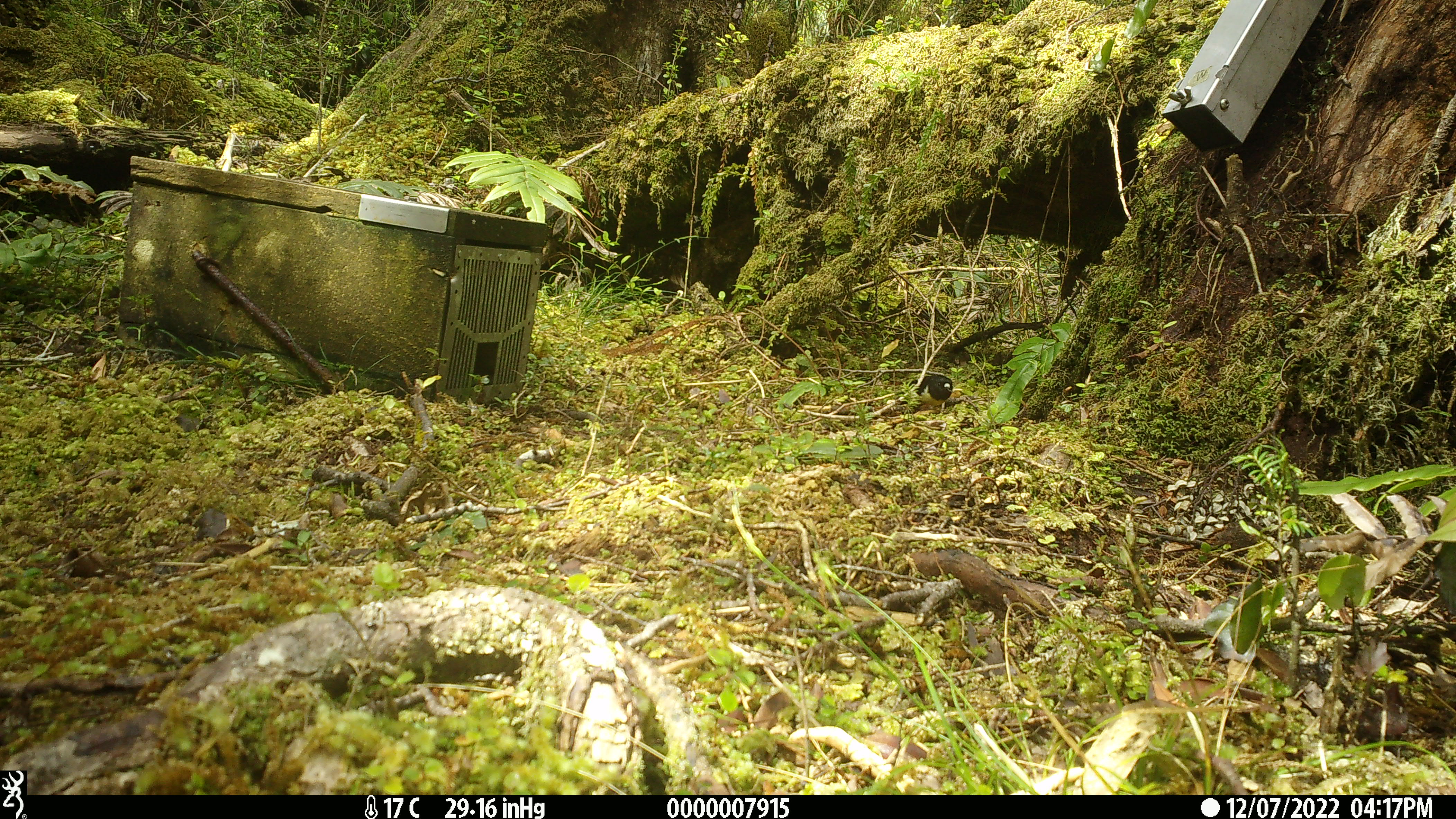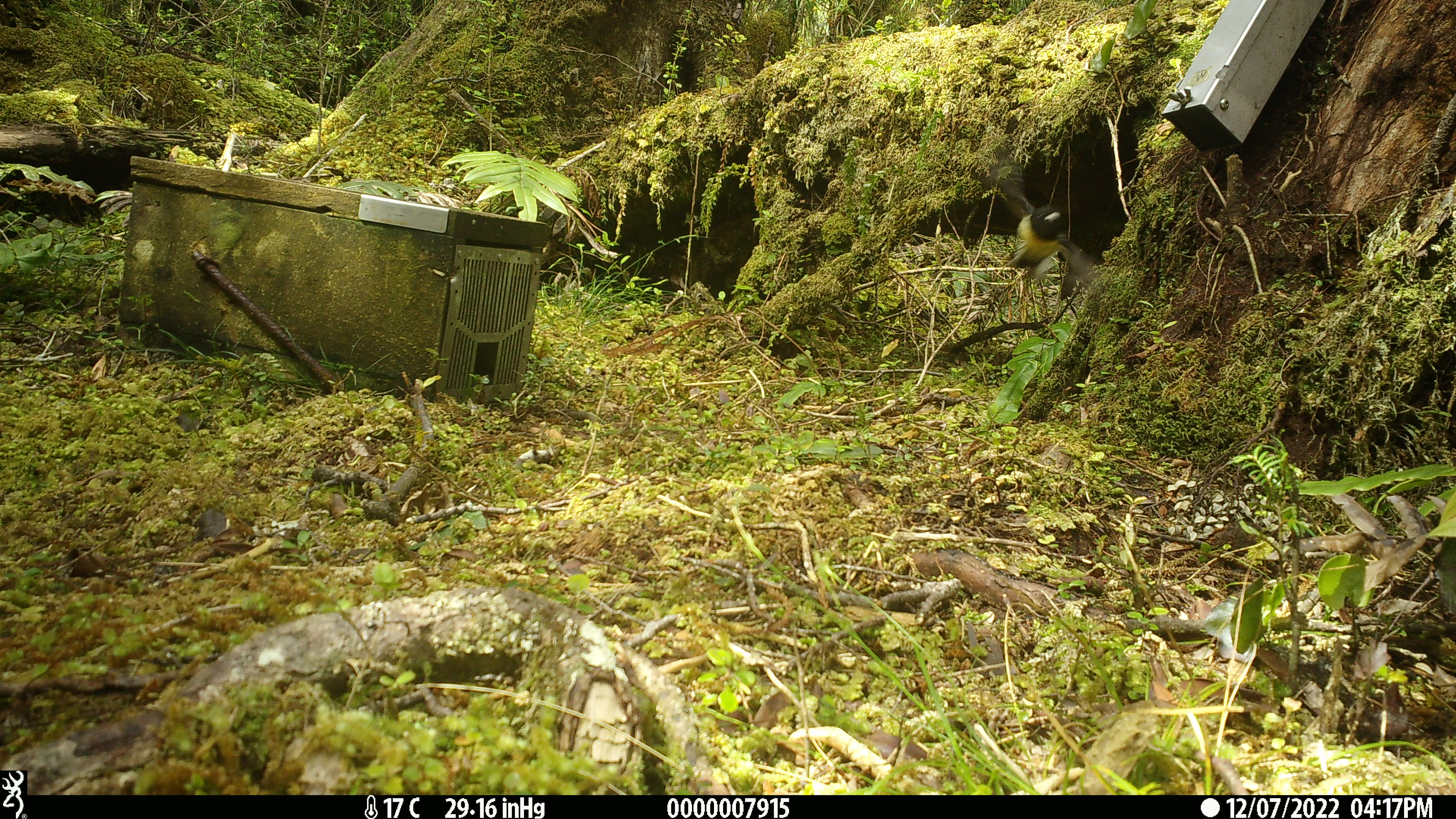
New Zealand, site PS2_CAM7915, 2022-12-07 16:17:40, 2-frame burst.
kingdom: Animalia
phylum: Chordata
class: Aves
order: Passeriformes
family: Petroicidae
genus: Petroica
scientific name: Petroica macrocephala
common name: tomtit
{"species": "tomtit (Petroica macrocephala)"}